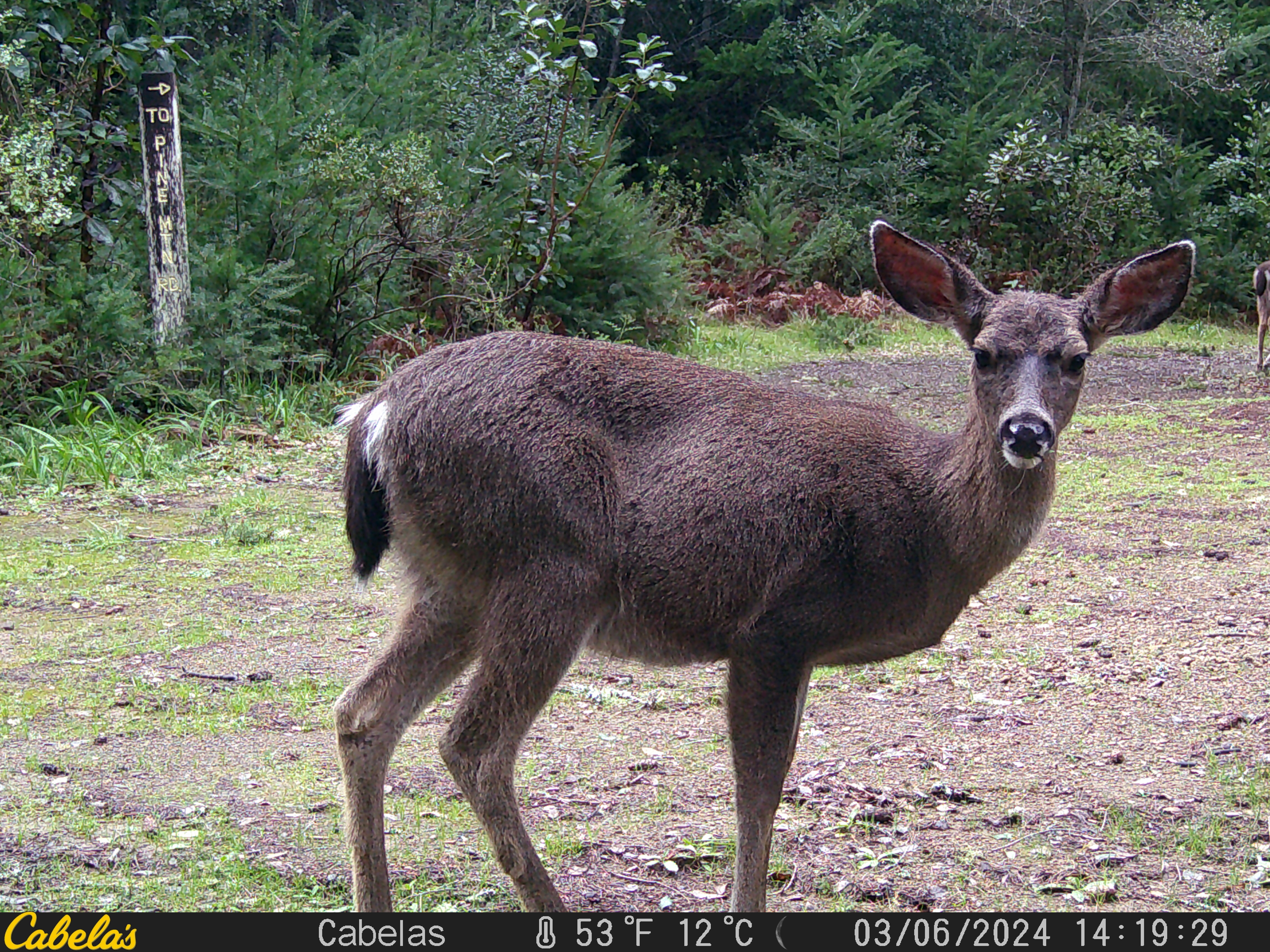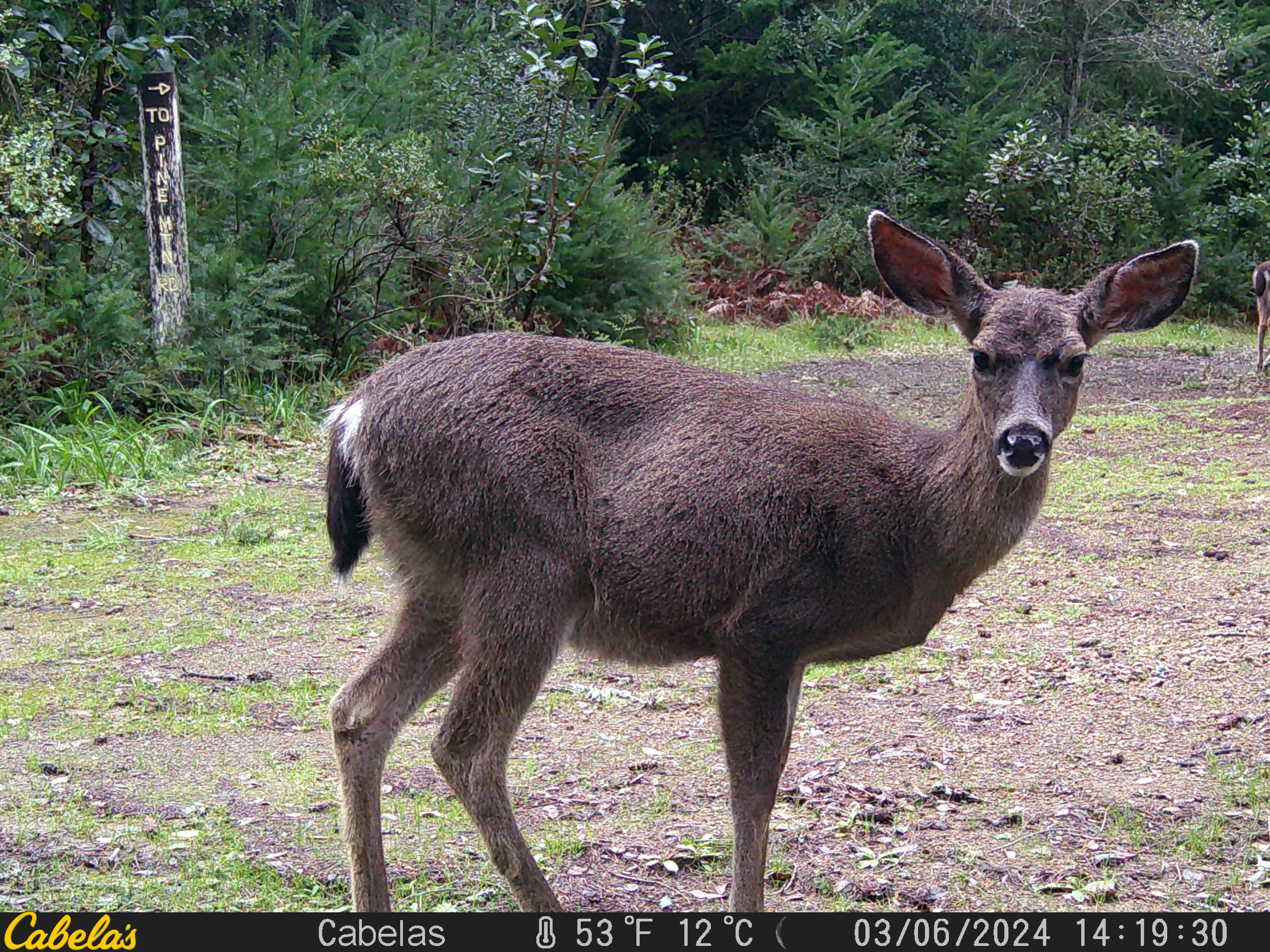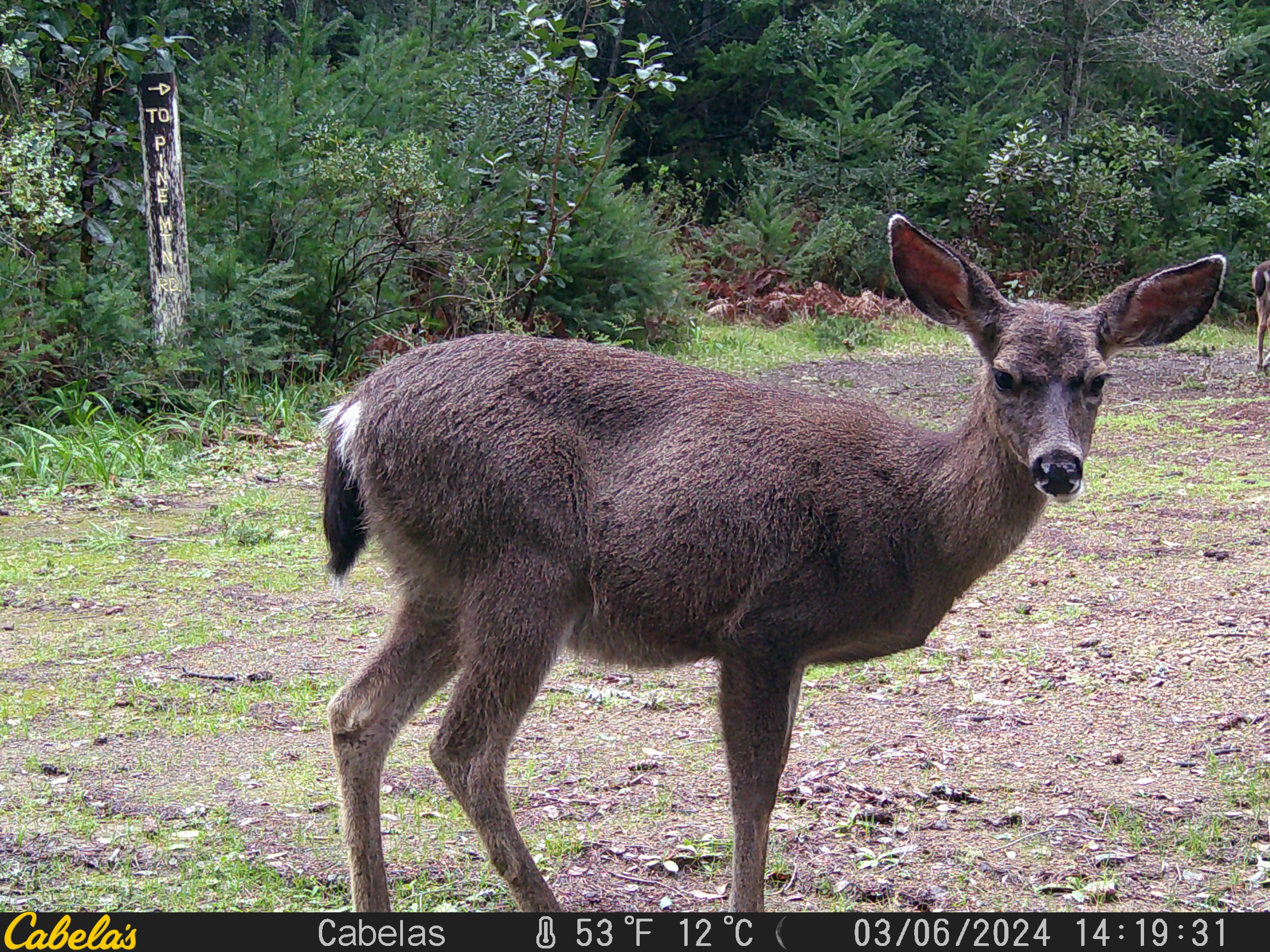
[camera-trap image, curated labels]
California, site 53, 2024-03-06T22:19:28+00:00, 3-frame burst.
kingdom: Animalia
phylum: Chordata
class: Mammalia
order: Artiodactyla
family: Cervidae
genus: Odocoileus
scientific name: Odocoileus hemionus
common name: mule deer